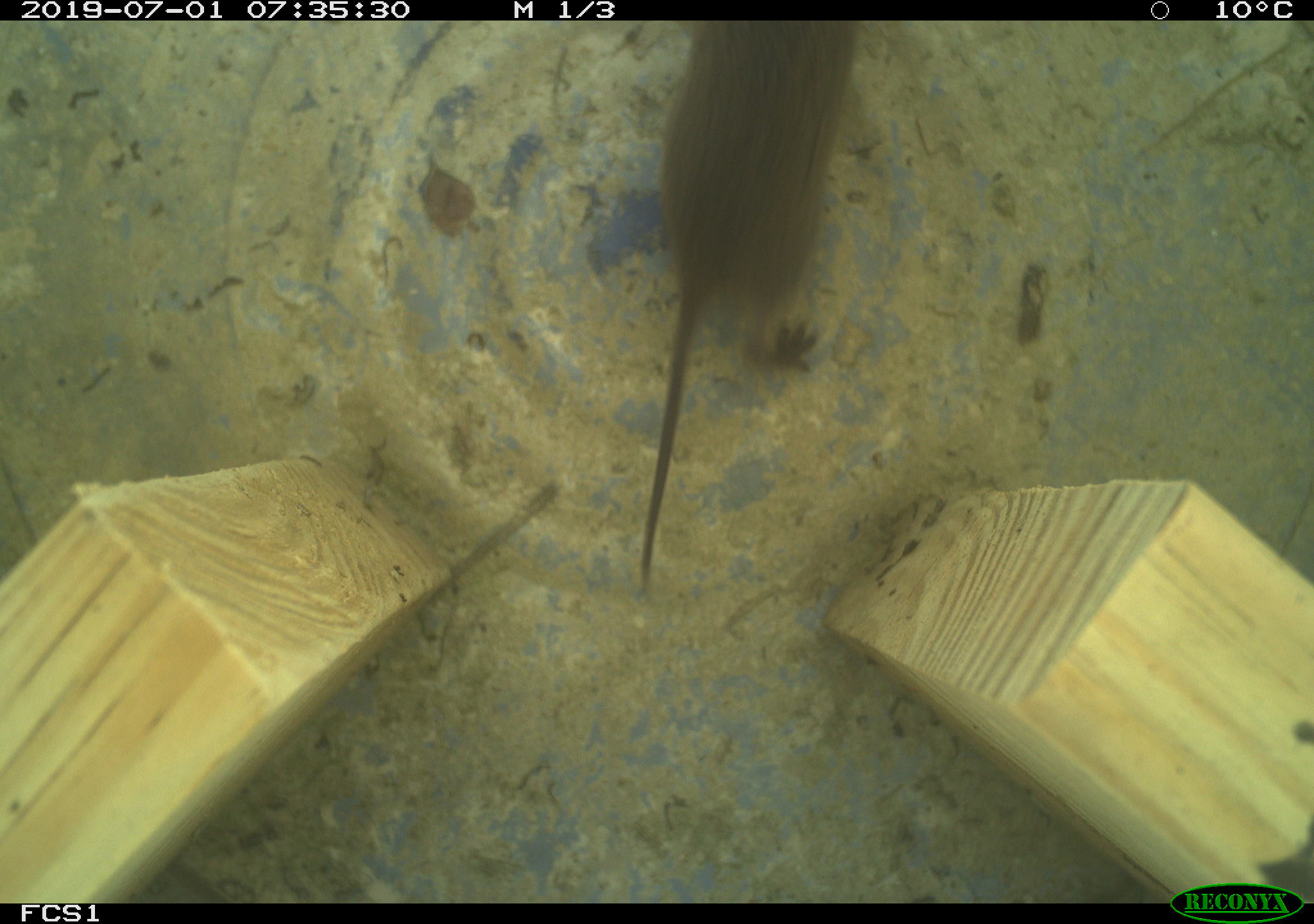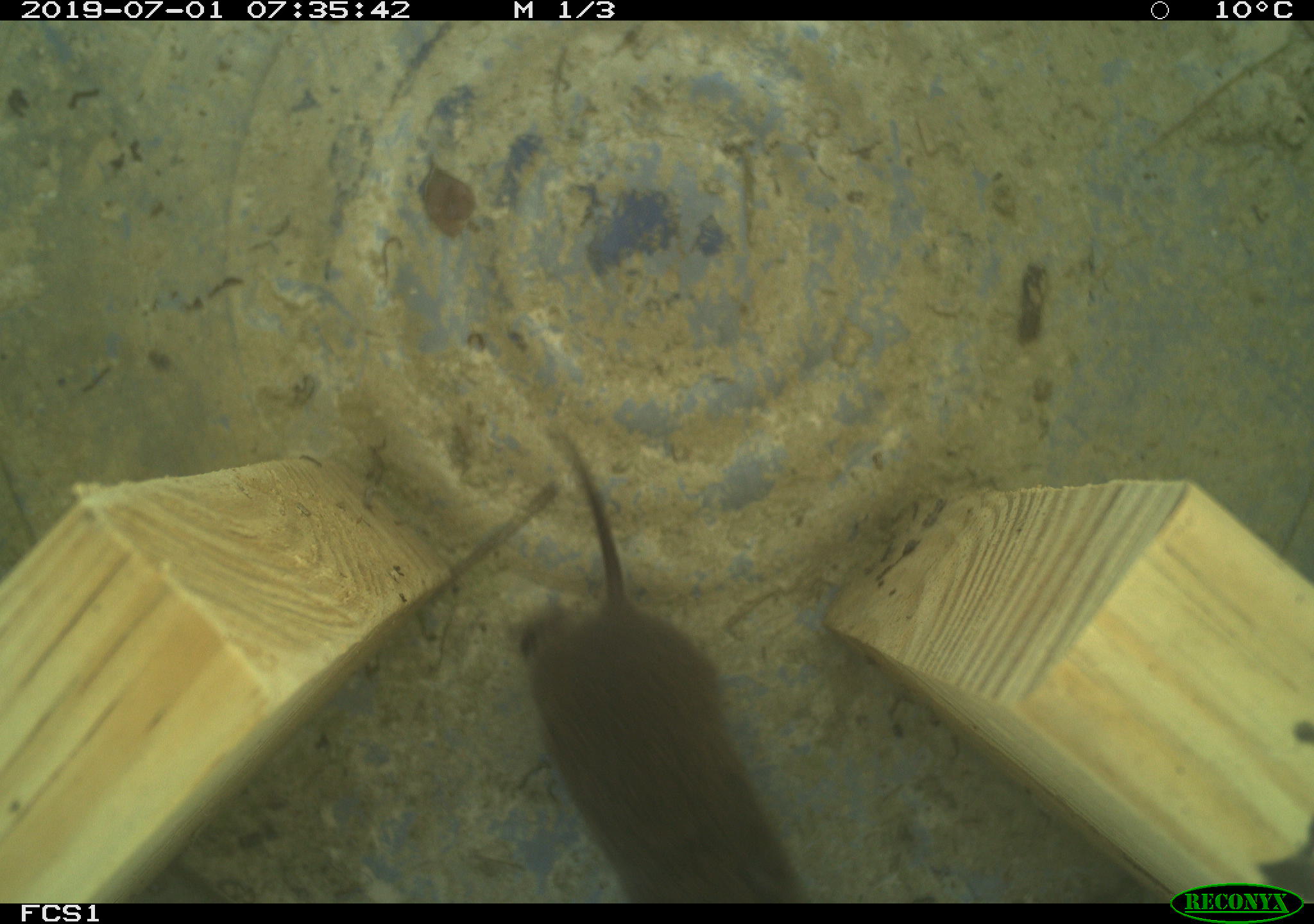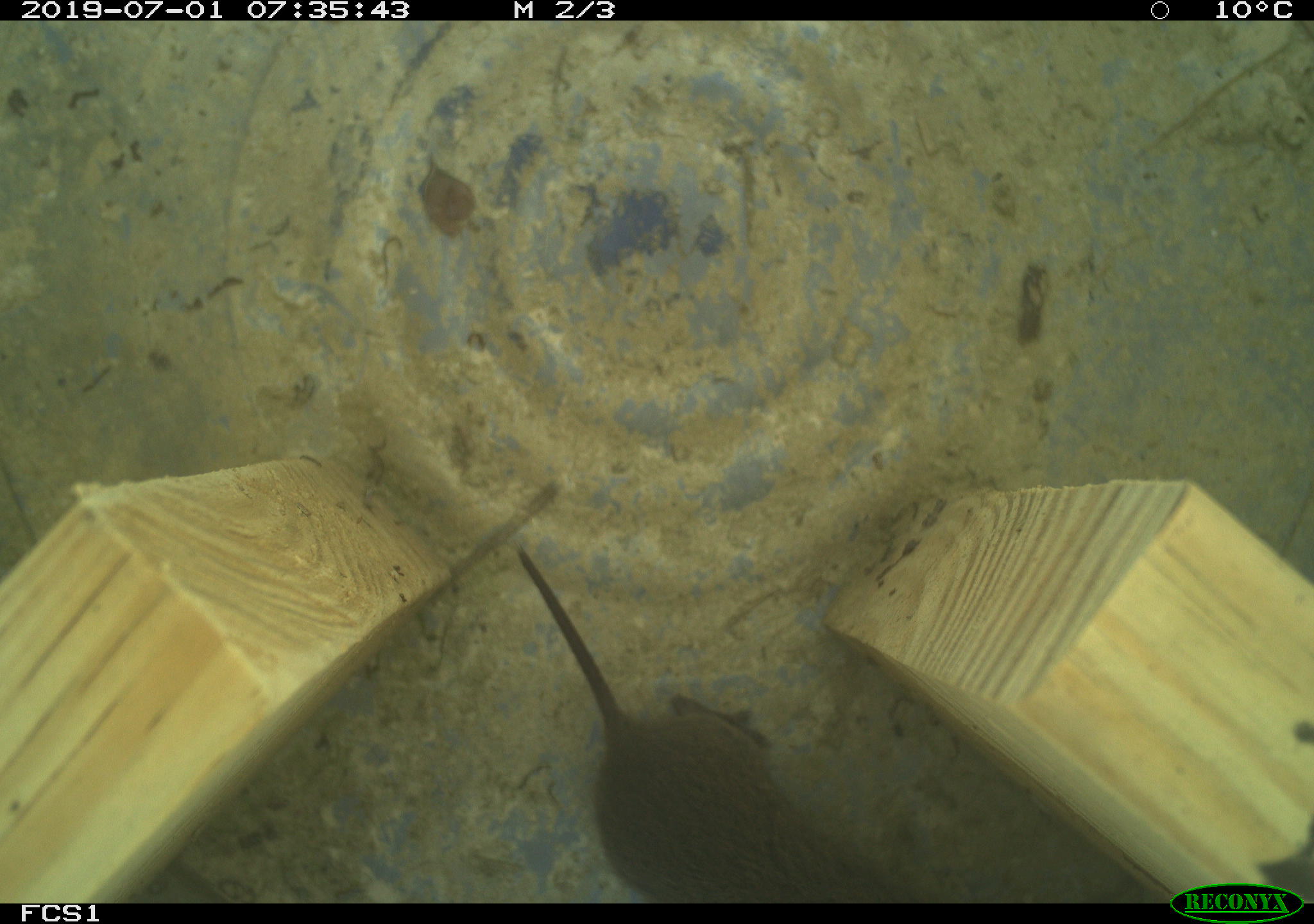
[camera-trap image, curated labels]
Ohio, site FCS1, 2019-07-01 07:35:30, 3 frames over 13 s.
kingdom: Animalia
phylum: Chordata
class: Mammalia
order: Rodentia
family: Cricetidae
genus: Microtus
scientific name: Microtus pennsylvanicus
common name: meadow vole